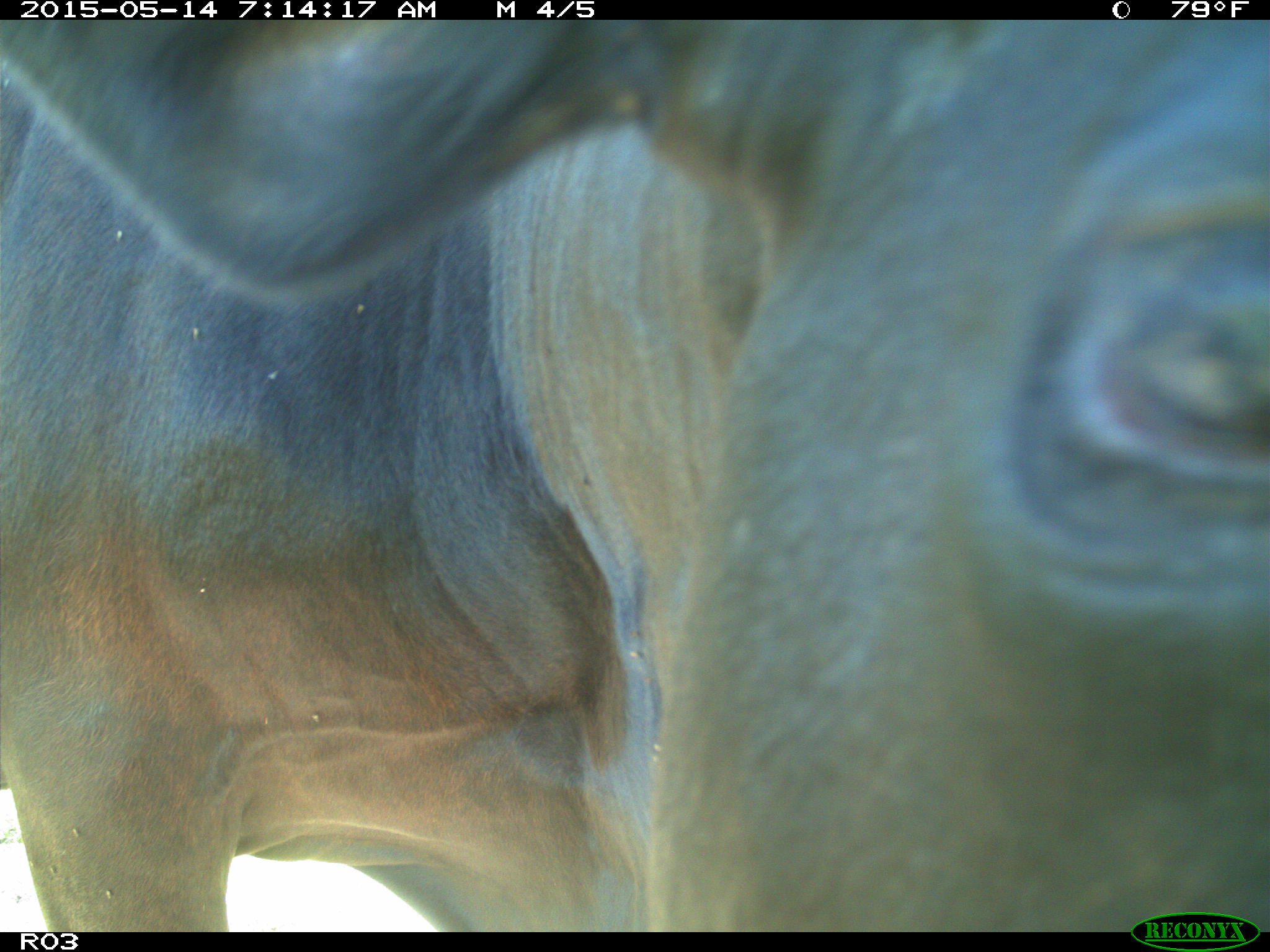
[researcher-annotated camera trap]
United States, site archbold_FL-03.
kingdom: Animalia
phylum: Chordata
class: Mammalia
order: Artiodactyla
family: Bovidae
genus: Bos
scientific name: Bos taurus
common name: domestic cow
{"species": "Bos taurus (domestic cow)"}